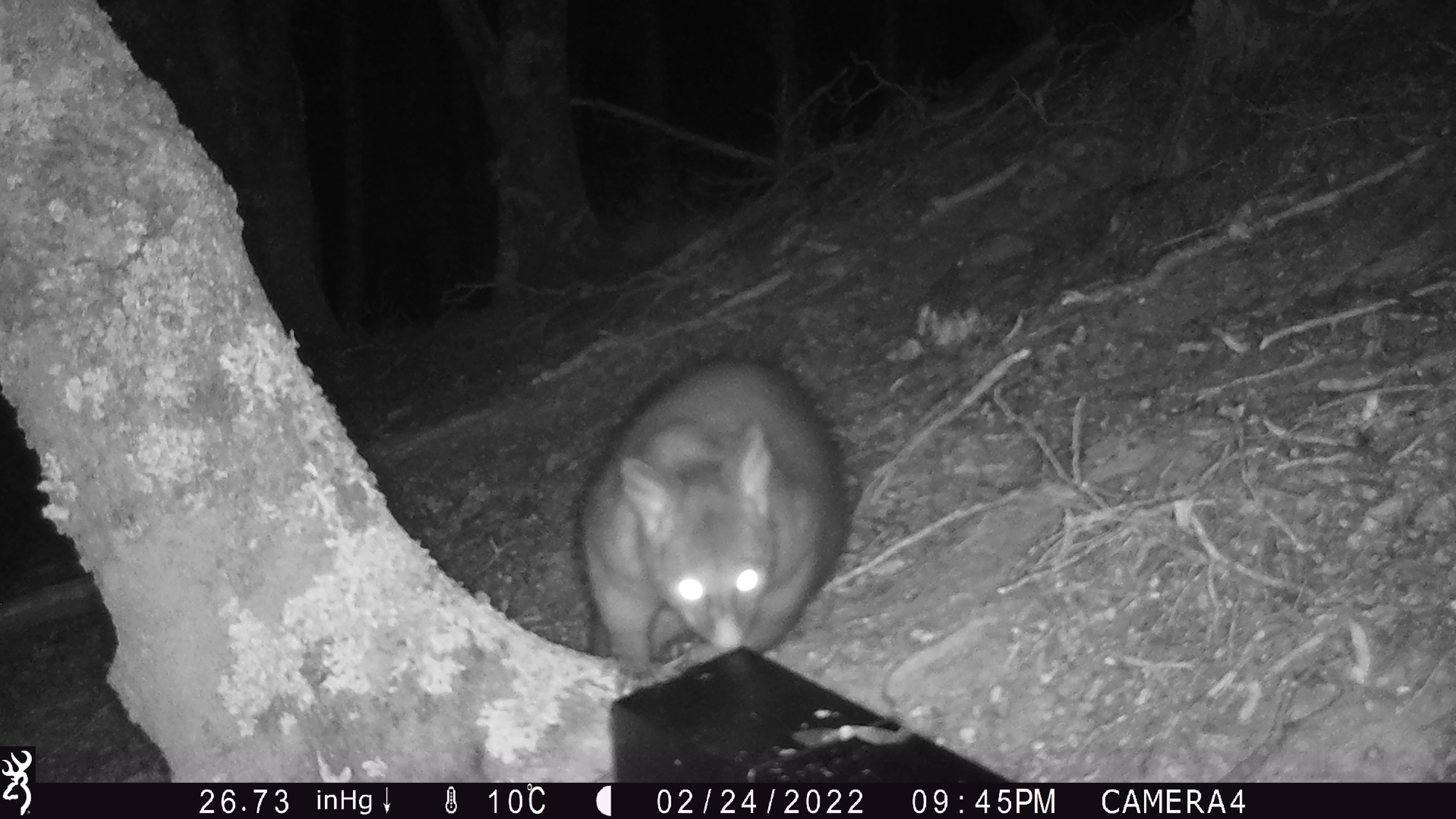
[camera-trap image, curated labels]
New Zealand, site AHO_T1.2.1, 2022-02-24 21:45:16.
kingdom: Animalia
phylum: Chordata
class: Mammalia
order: Diprotodontia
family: Phalangeridae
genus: Trichosurus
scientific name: Trichosurus vulpecula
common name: common brushtail possum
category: possum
Possum (common brushtail possum) (Trichosurus vulpecula).